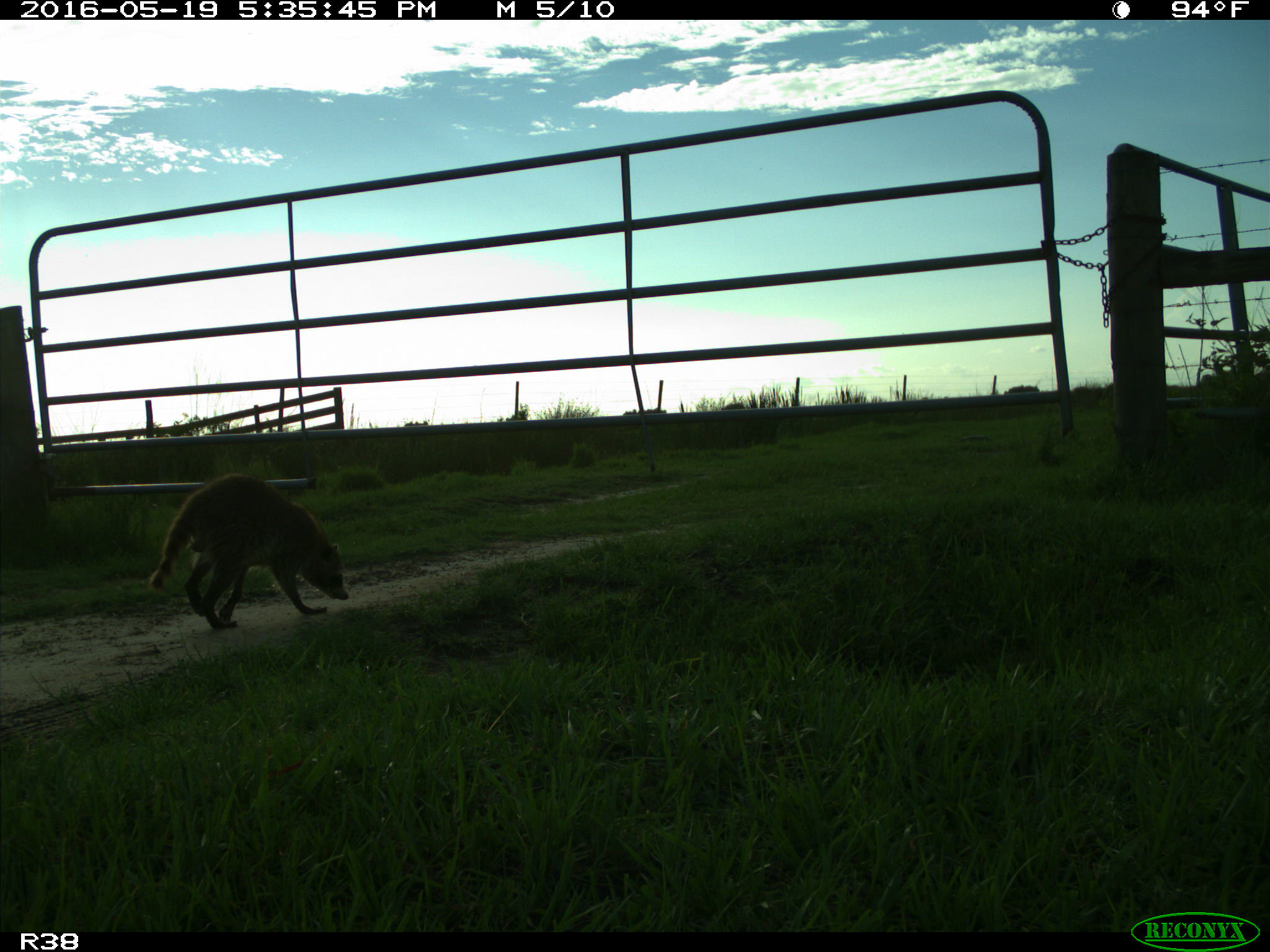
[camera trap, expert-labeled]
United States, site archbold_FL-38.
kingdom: Animalia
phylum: Chordata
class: Mammalia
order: Carnivora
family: Procyonidae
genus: Procyon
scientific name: Procyon lotor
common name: common raccoon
Procyon lotor (common raccoon).